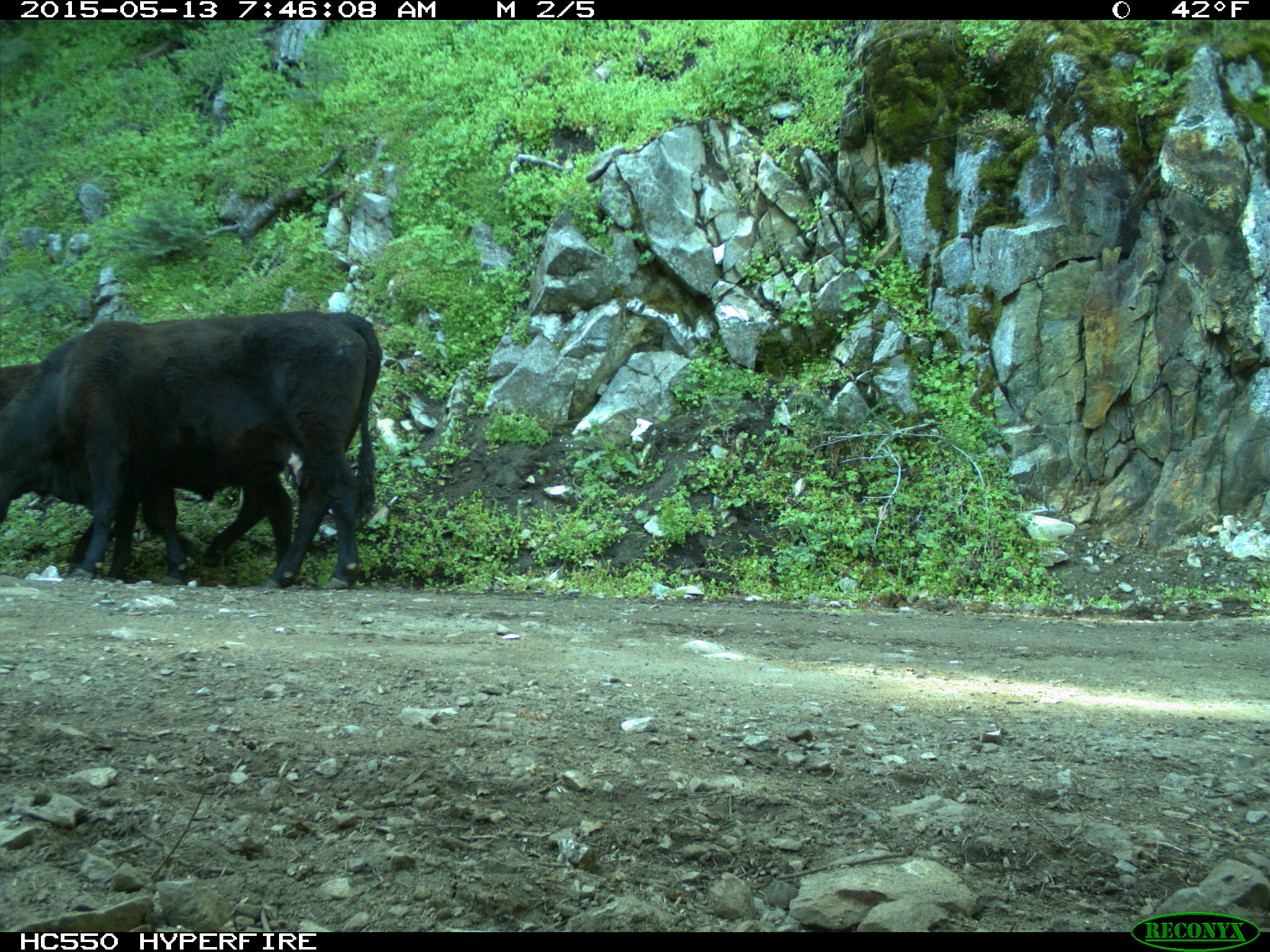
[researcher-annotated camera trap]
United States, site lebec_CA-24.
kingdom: Animalia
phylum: Chordata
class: Mammalia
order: Artiodactyla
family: Bovidae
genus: Bos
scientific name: Bos taurus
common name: domestic cow